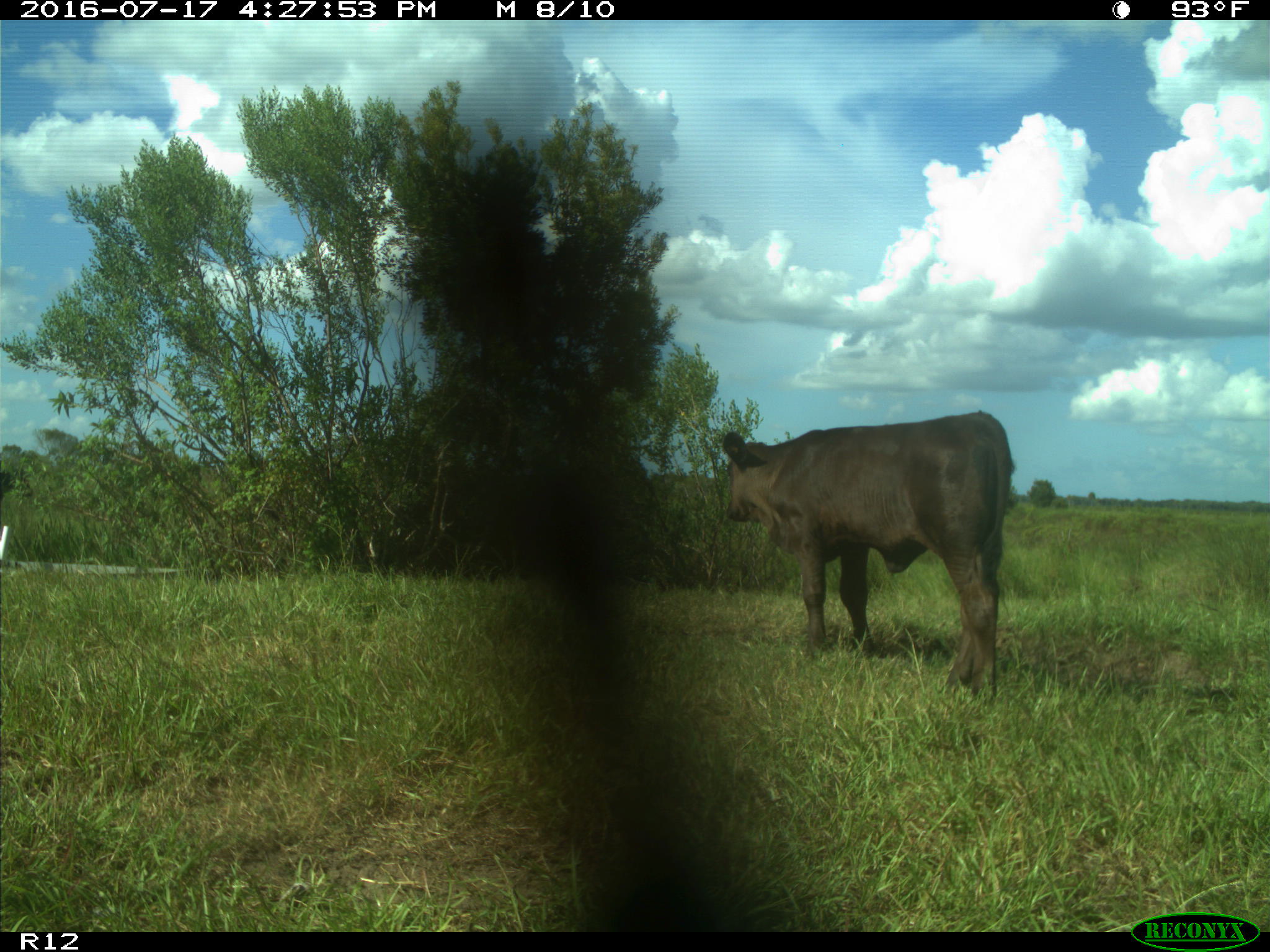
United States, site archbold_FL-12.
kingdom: Animalia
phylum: Chordata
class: Mammalia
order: Artiodactyla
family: Bovidae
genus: Bos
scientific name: Bos taurus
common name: domestic cow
Bos taurus (domestic cow).